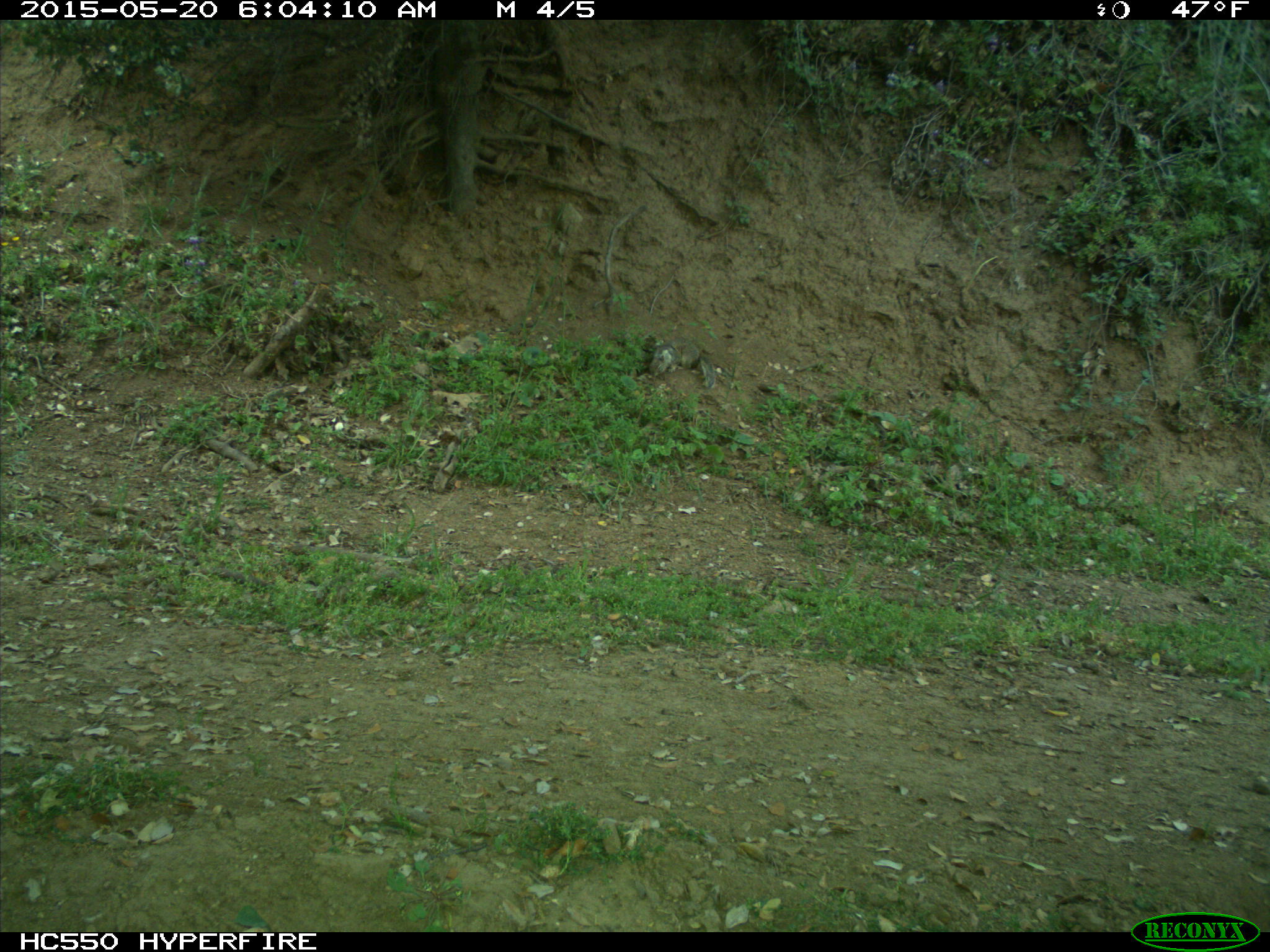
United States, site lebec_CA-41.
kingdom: Animalia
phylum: Chordata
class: Mammalia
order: Rodentia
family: Sciuridae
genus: Otospermophilus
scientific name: Otospermophilus beecheyi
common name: california ground squirrel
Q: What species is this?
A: Otospermophilus beecheyi (california ground squirrel).